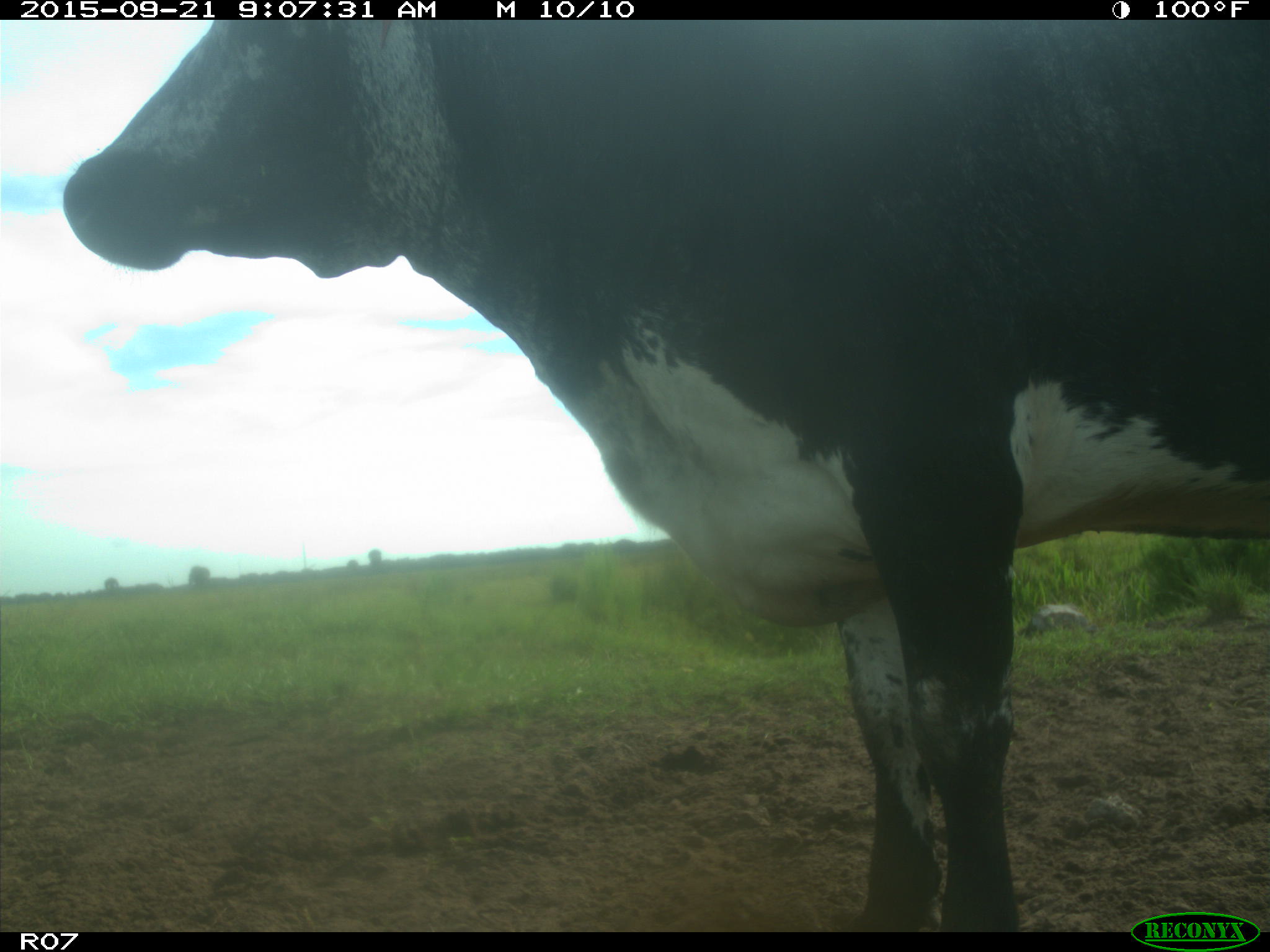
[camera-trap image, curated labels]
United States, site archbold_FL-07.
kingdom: Animalia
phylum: Chordata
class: Mammalia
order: Artiodactyla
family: Bovidae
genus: Bos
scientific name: Bos taurus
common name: domestic cow